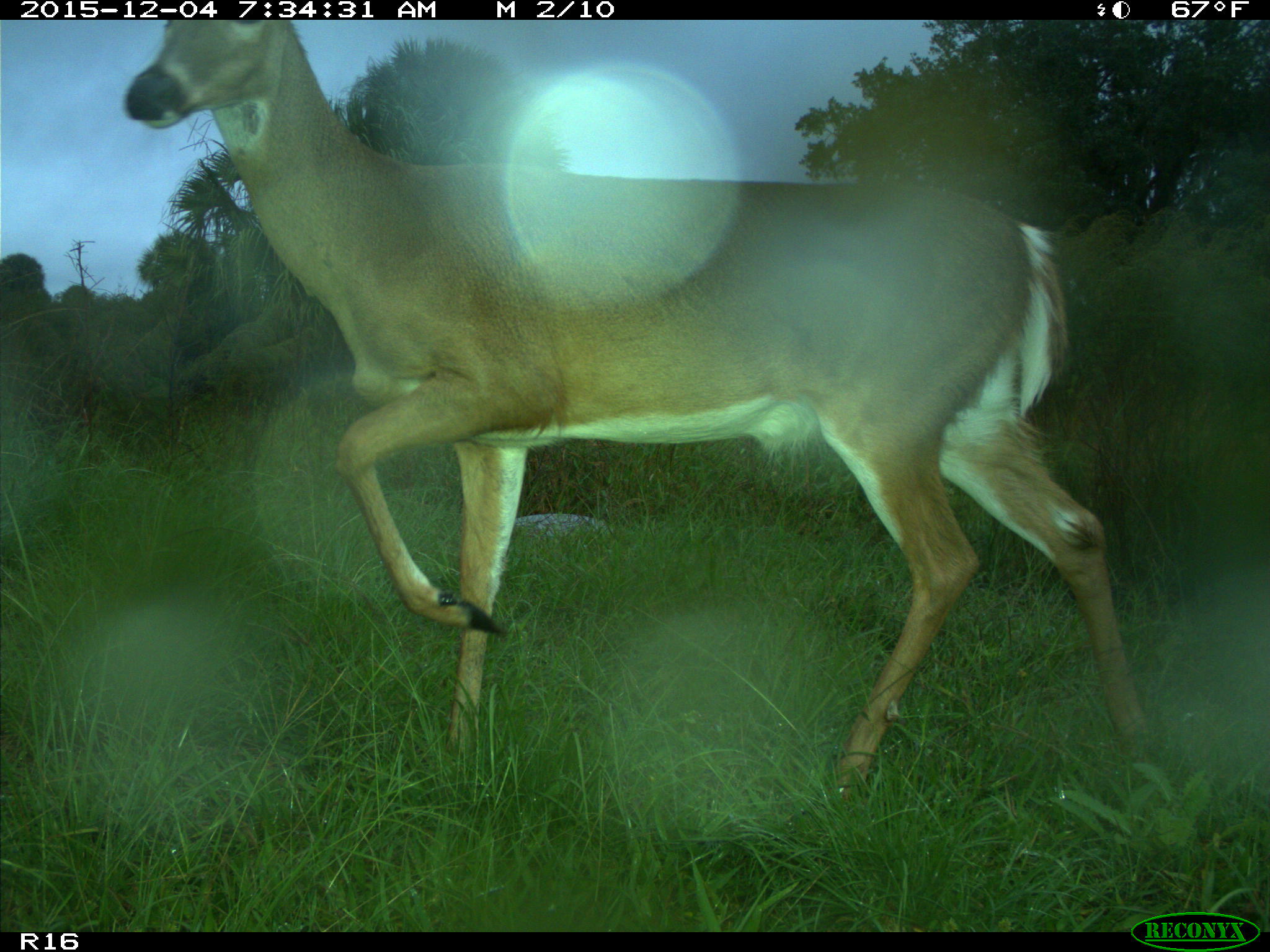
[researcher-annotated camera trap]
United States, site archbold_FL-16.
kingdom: Animalia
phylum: Chordata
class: Mammalia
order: Artiodactyla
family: Cervidae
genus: Odocoileus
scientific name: Odocoileus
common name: deer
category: unidentified deer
Unidentified deer (deer) (Odocoileus).